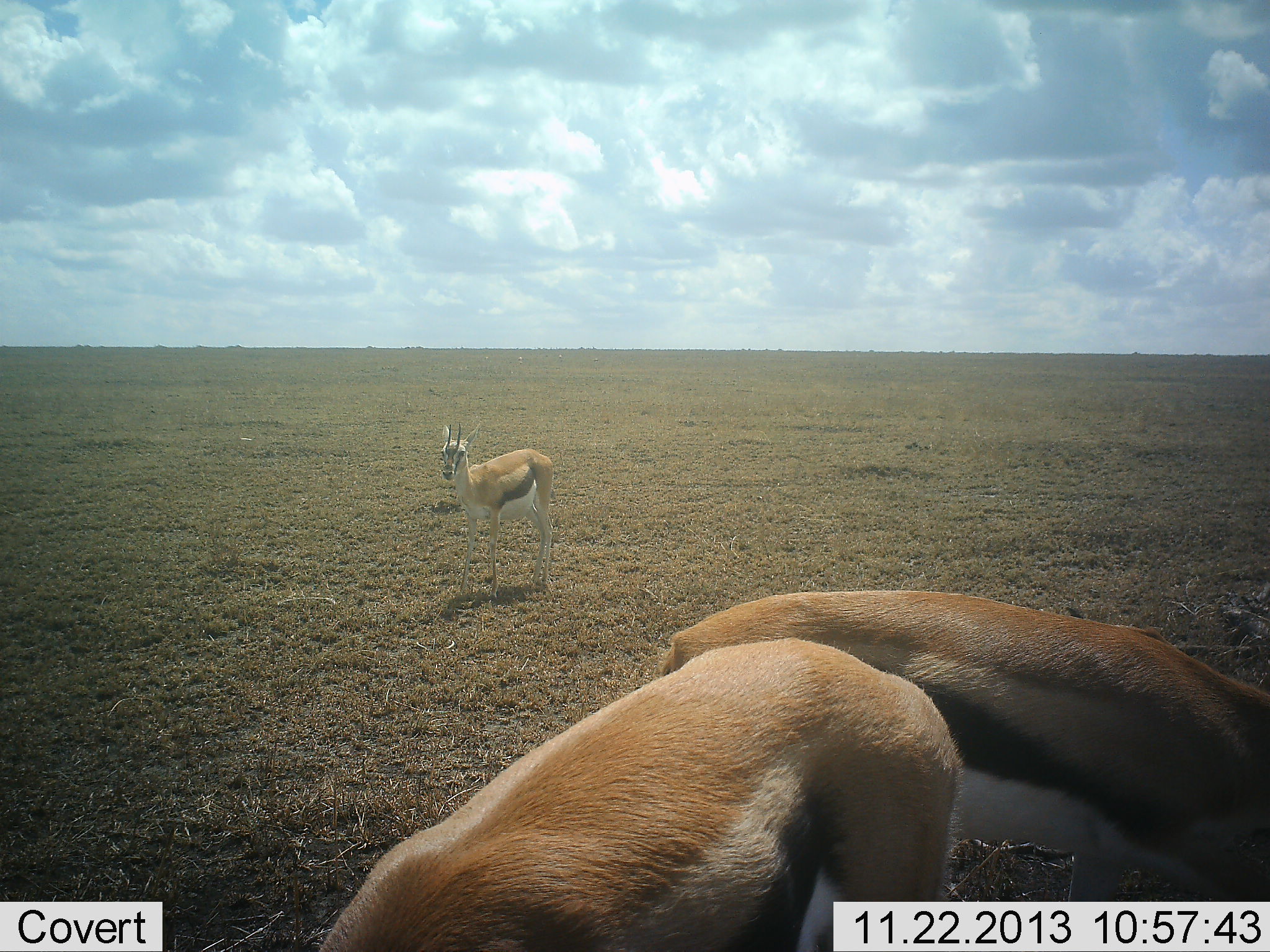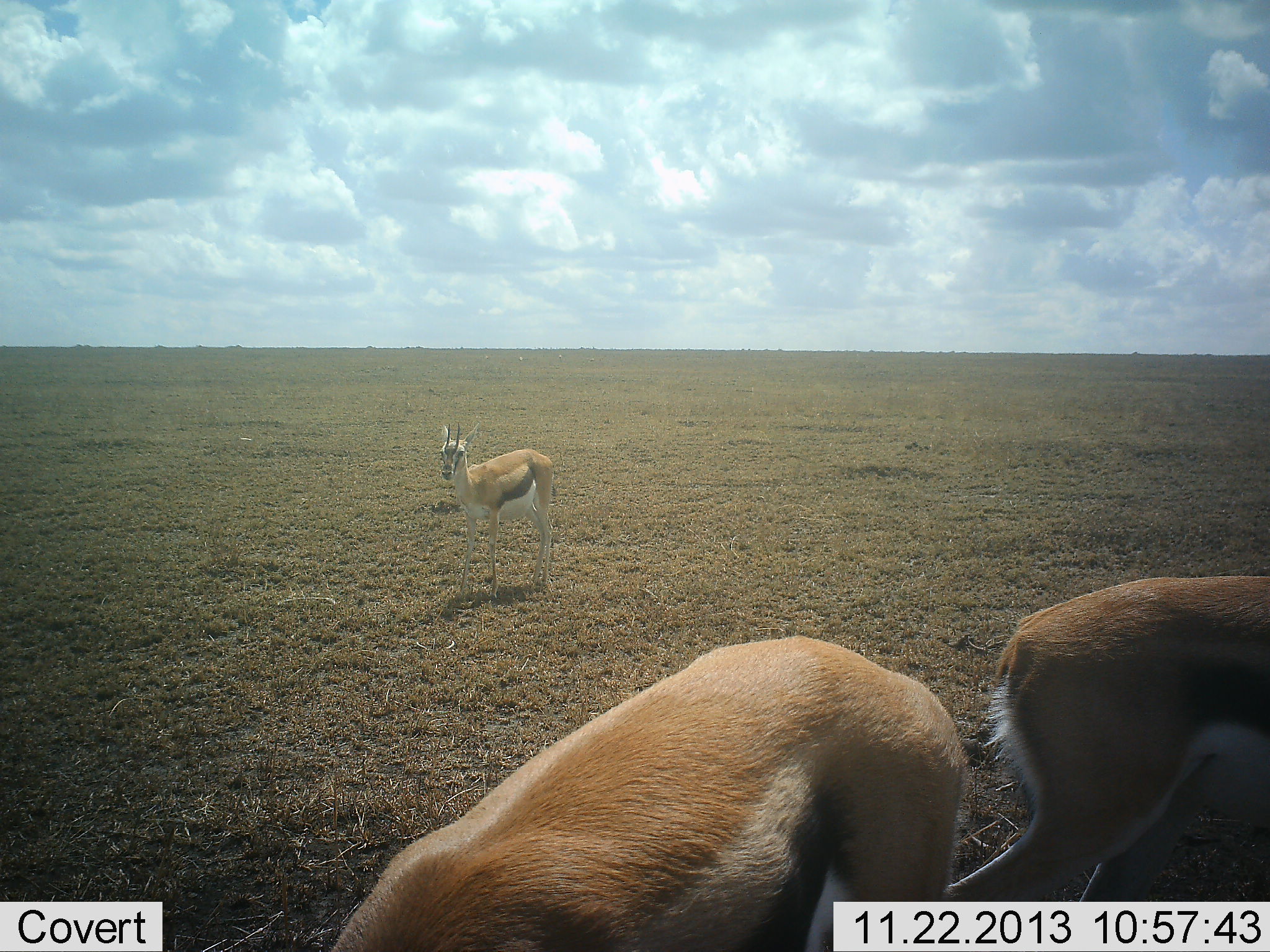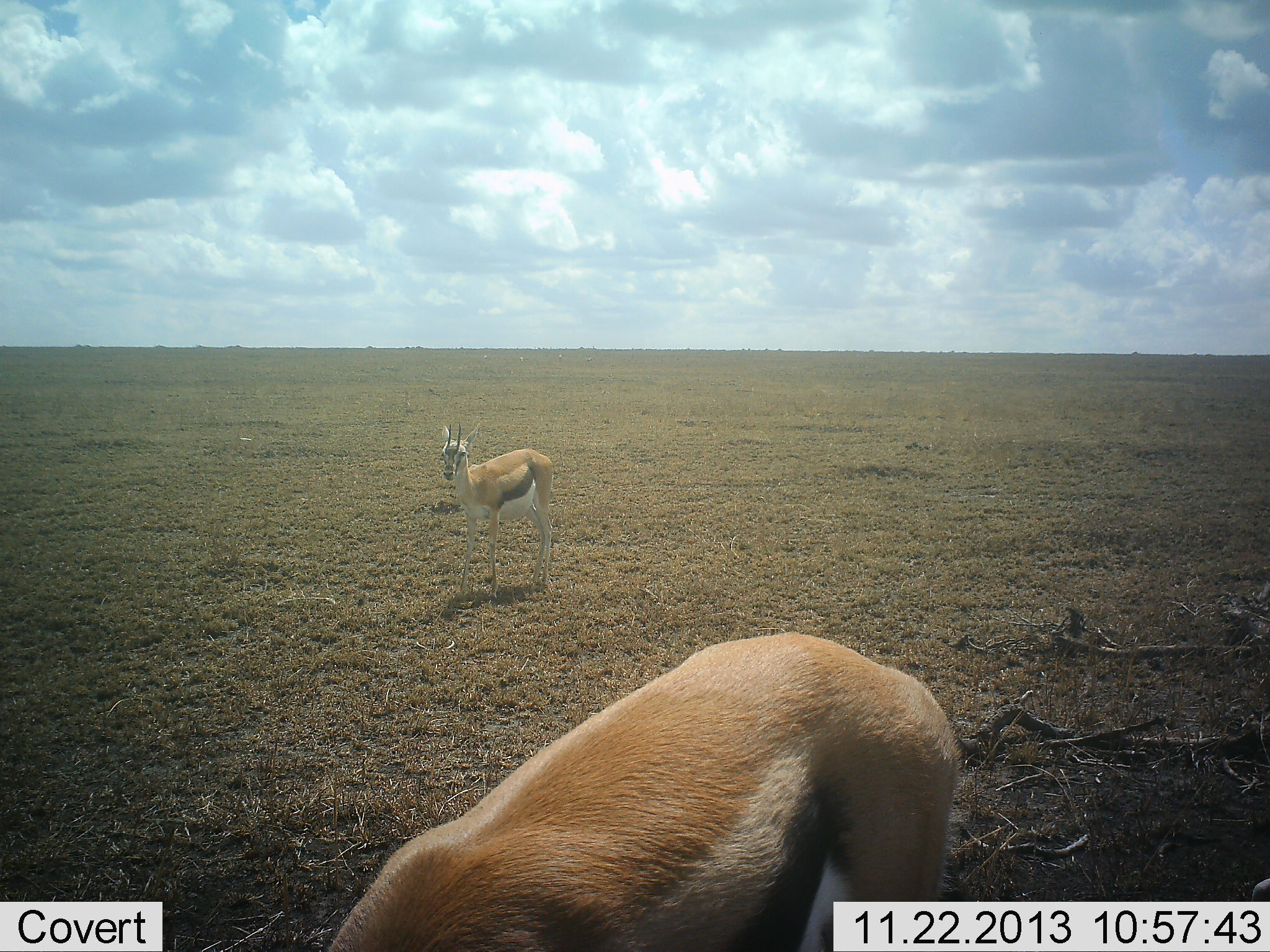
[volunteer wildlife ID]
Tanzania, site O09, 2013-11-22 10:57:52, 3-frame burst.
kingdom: Animalia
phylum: Chordata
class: Mammalia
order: Artiodactyla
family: Bovidae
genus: Eudorcas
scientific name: Eudorcas thomsonii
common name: thomson's gazelle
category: gazellethomsons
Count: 3.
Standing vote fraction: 90%.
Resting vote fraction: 0%.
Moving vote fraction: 40%.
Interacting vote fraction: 0%.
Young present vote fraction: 10%.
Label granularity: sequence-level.